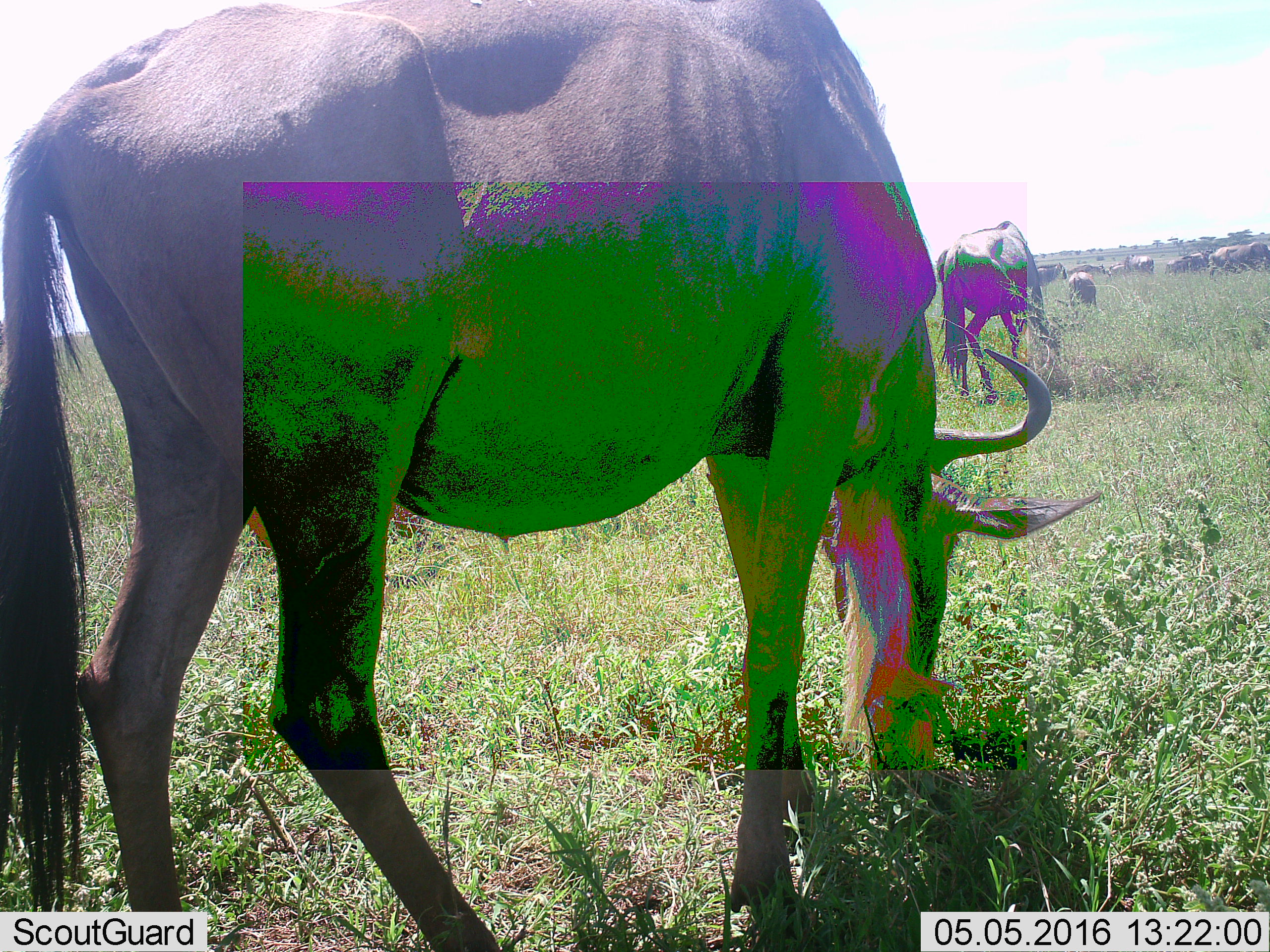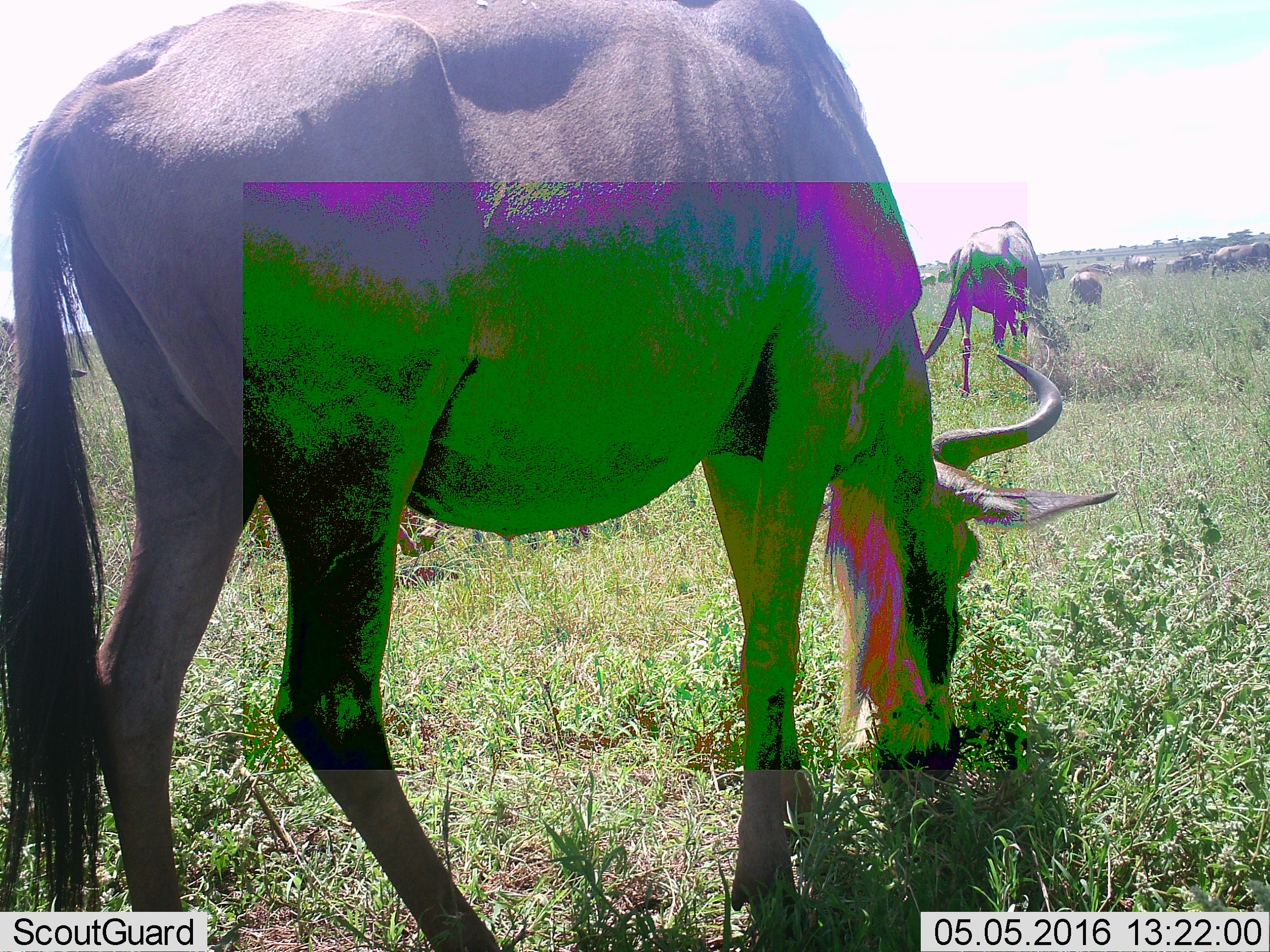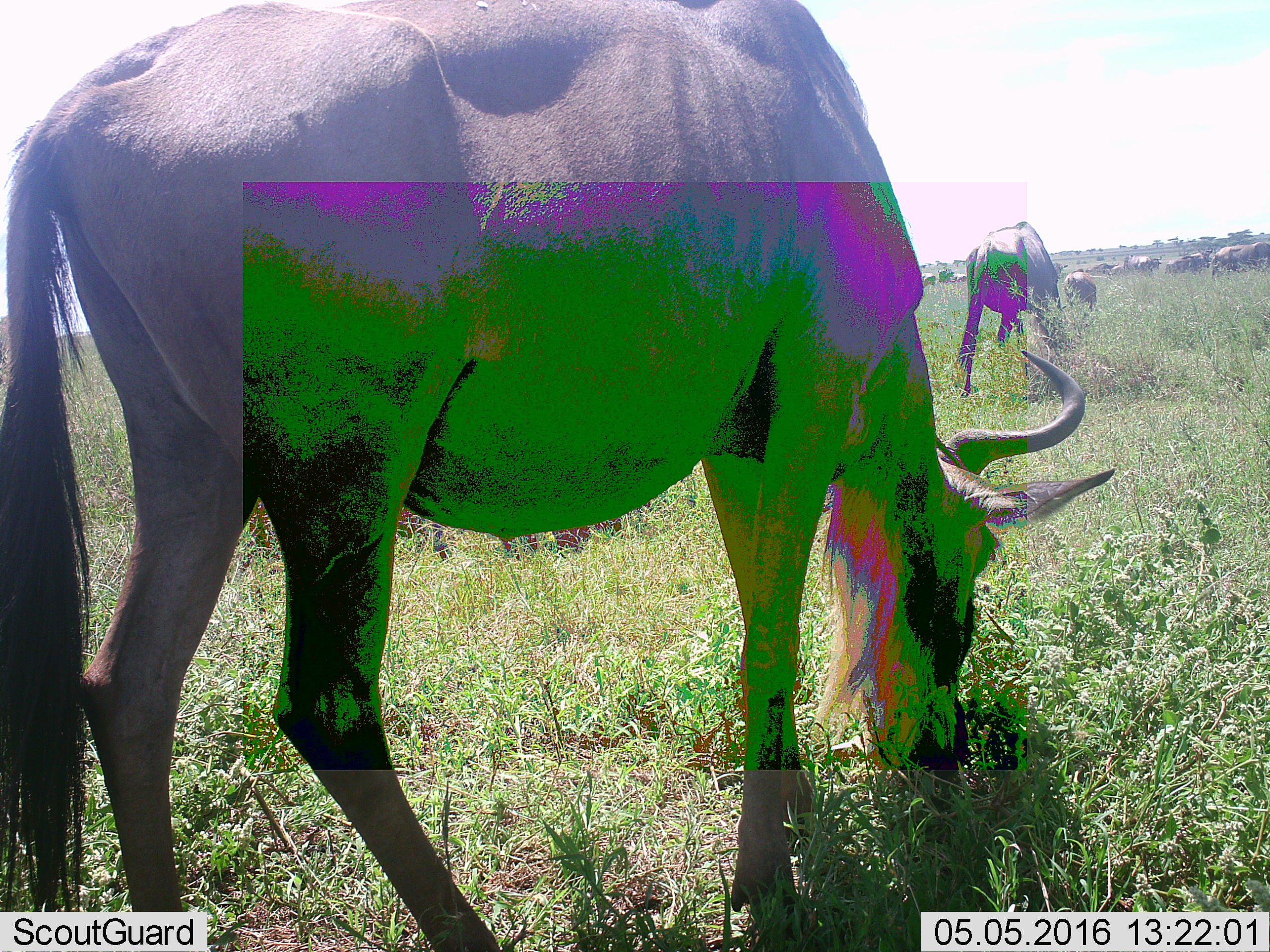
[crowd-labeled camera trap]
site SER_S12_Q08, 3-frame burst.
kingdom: Animalia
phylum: Chordata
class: Mammalia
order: Artiodactyla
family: Bovidae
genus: Connochaetes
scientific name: Connochaetes taurinus taurinus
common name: blue wildebeest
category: wildebeestblue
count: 11-50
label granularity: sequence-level